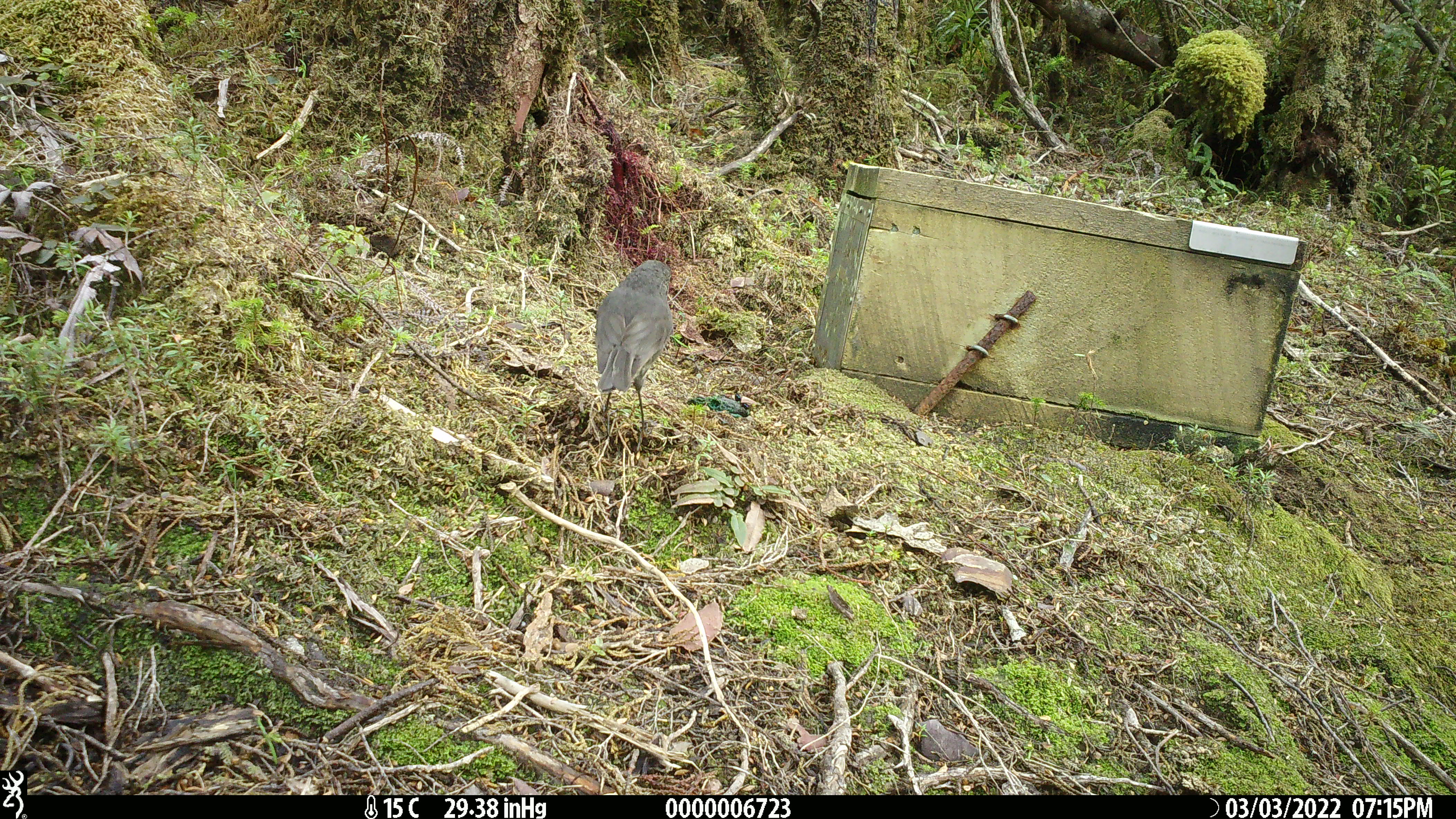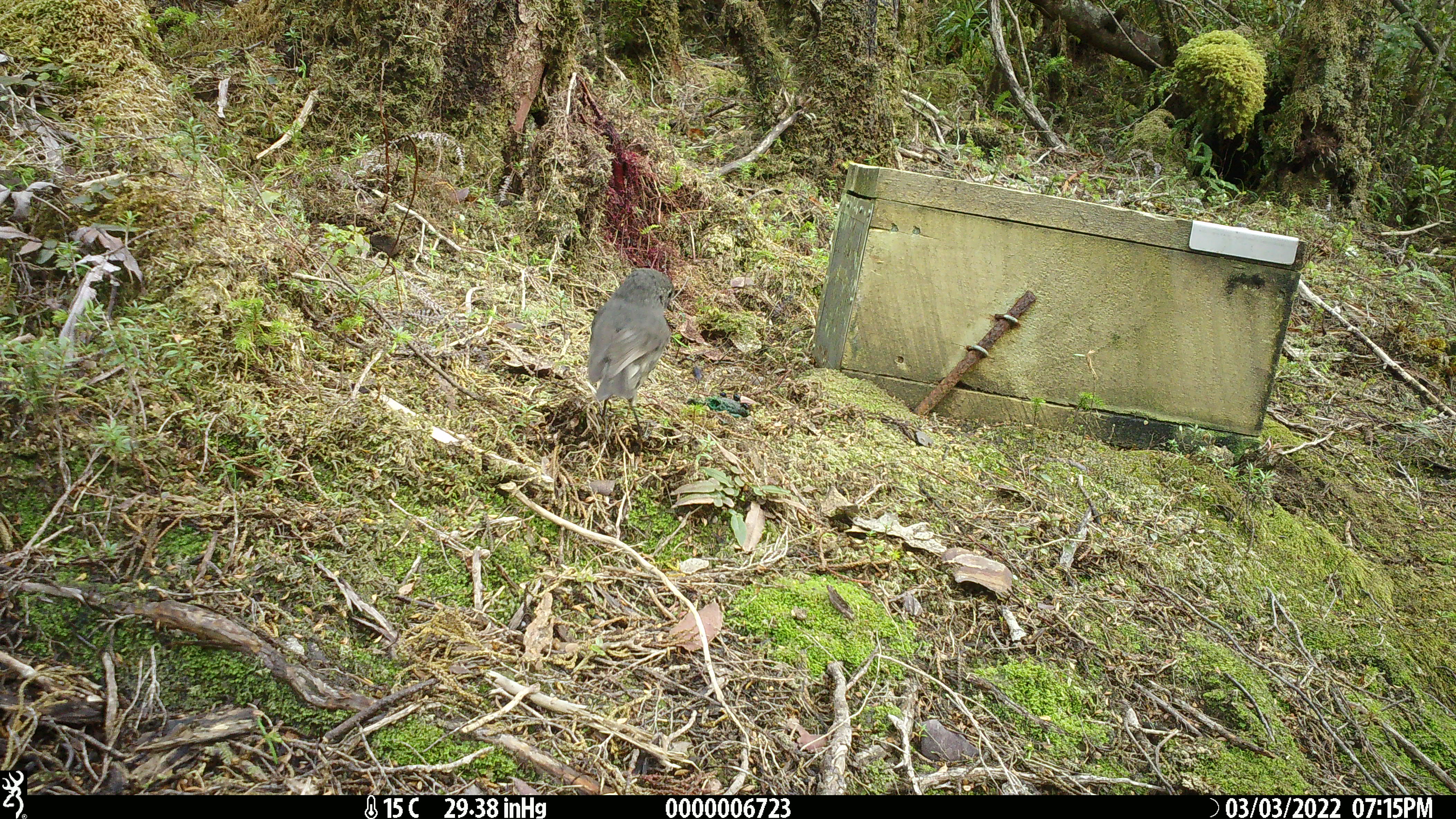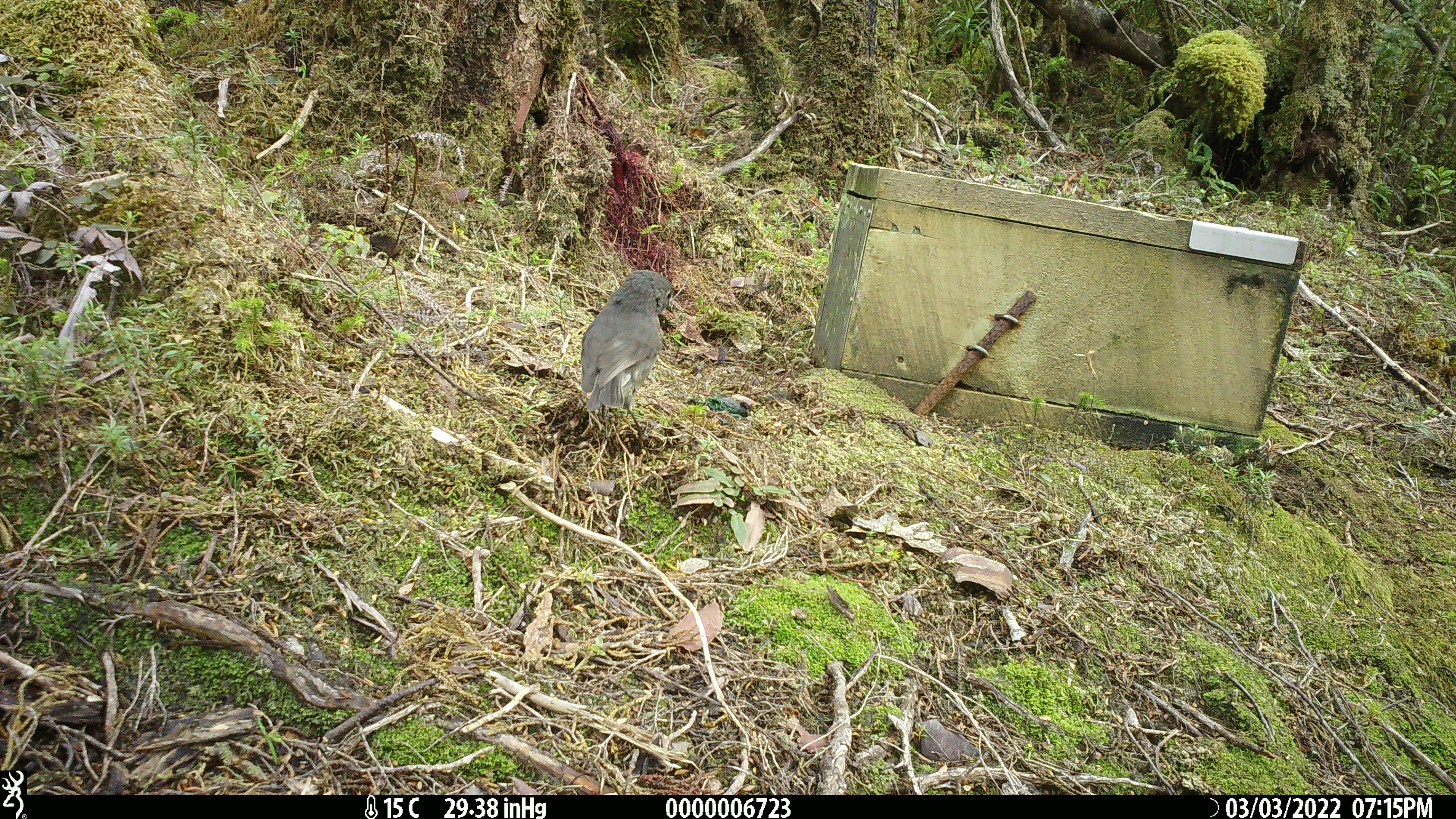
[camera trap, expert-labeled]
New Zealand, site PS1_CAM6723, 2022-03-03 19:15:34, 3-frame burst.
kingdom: Animalia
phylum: Chordata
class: Aves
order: Passeriformes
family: Petroicidae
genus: Petroica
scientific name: Petroica australis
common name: new zealand robin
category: robin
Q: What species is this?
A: Robin (new zealand robin) (Petroica australis).